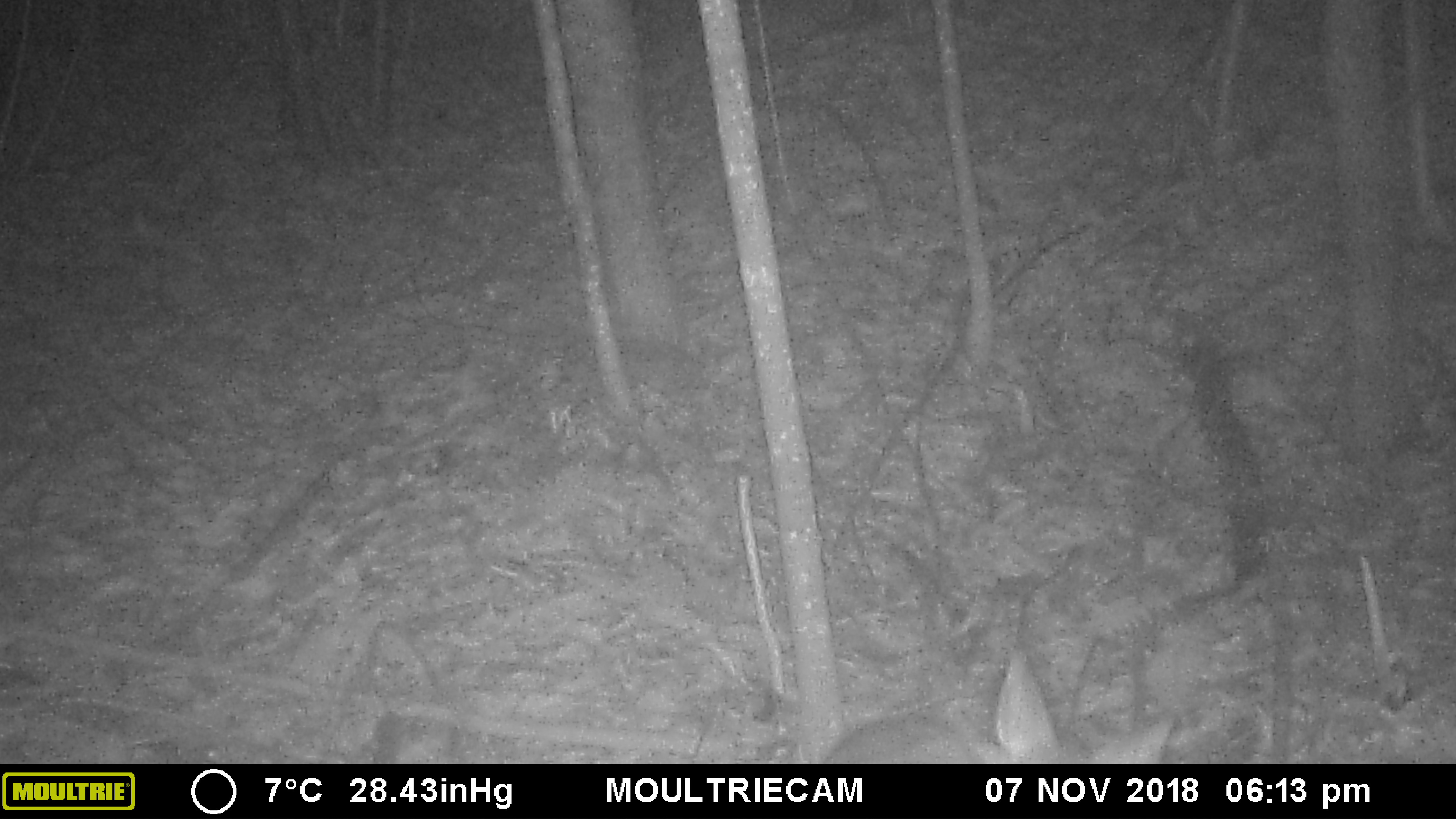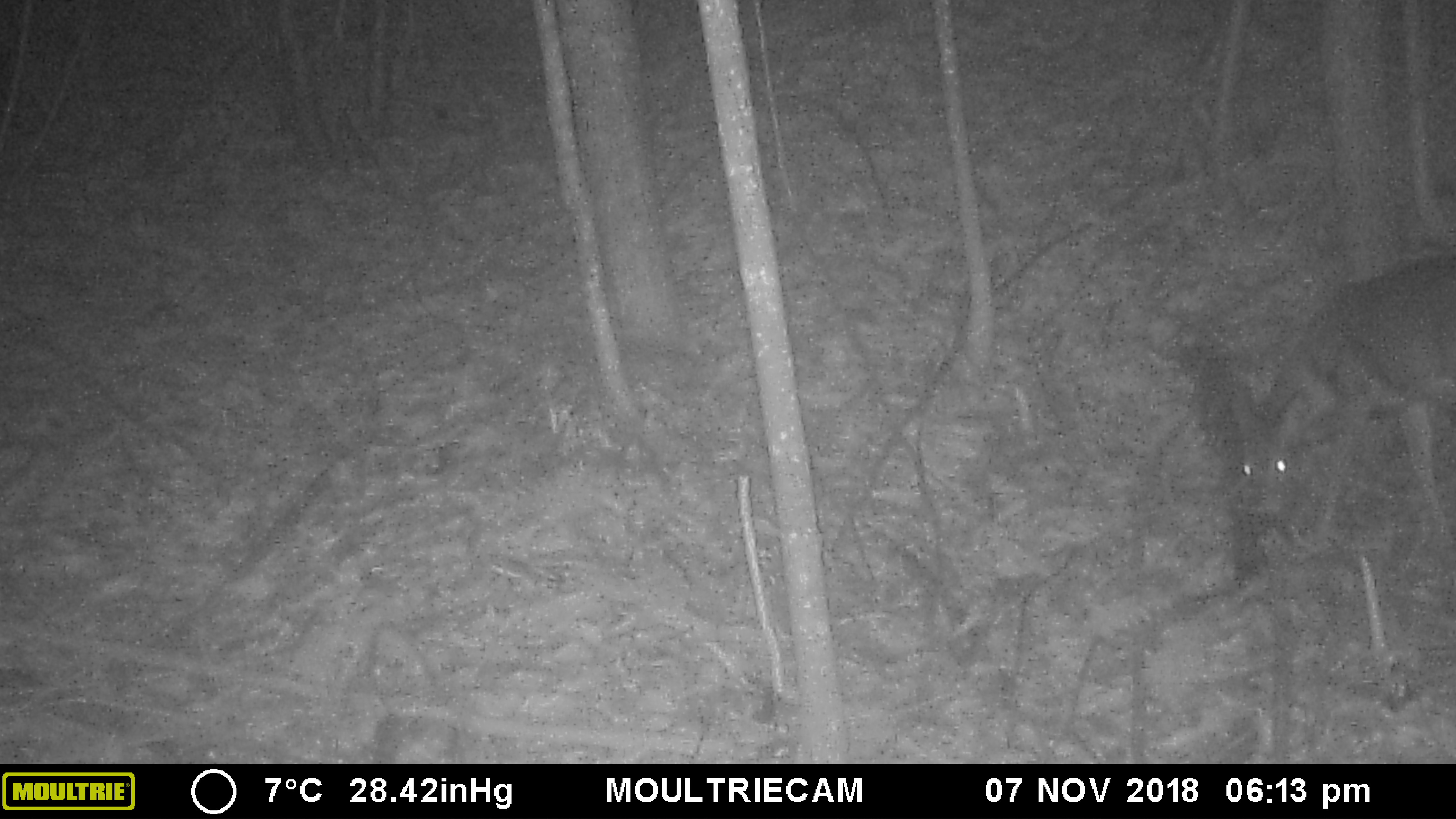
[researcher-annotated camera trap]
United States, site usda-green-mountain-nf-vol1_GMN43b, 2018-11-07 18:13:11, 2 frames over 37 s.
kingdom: Animalia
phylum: Chordata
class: Mammalia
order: Artiodactyla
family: Cervidae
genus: Odocoileus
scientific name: Odocoileus virginianus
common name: white-tailed deer